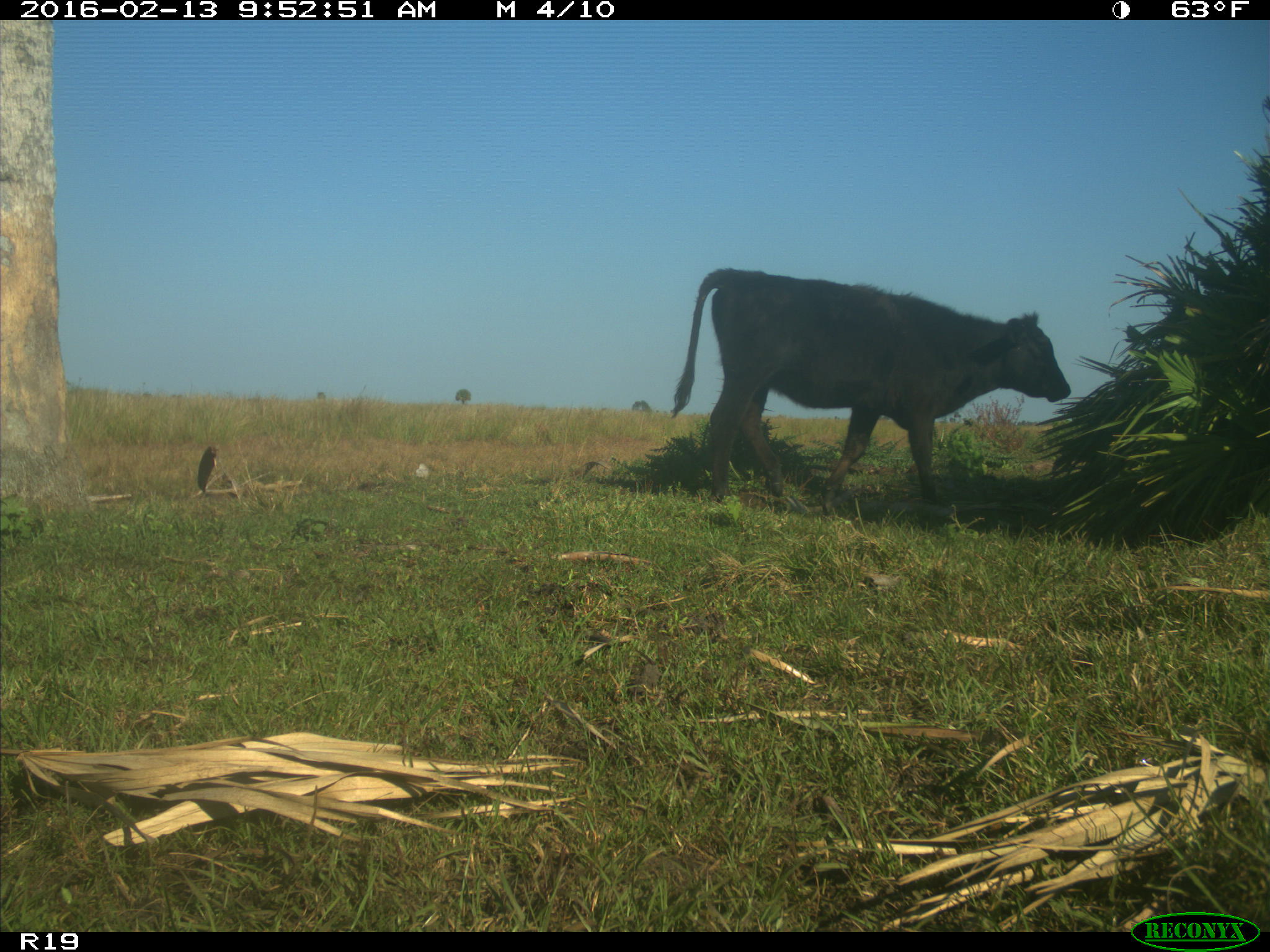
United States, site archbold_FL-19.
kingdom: Animalia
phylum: Chordata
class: Mammalia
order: Artiodactyla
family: Bovidae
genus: Bos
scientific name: Bos taurus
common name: domestic cow